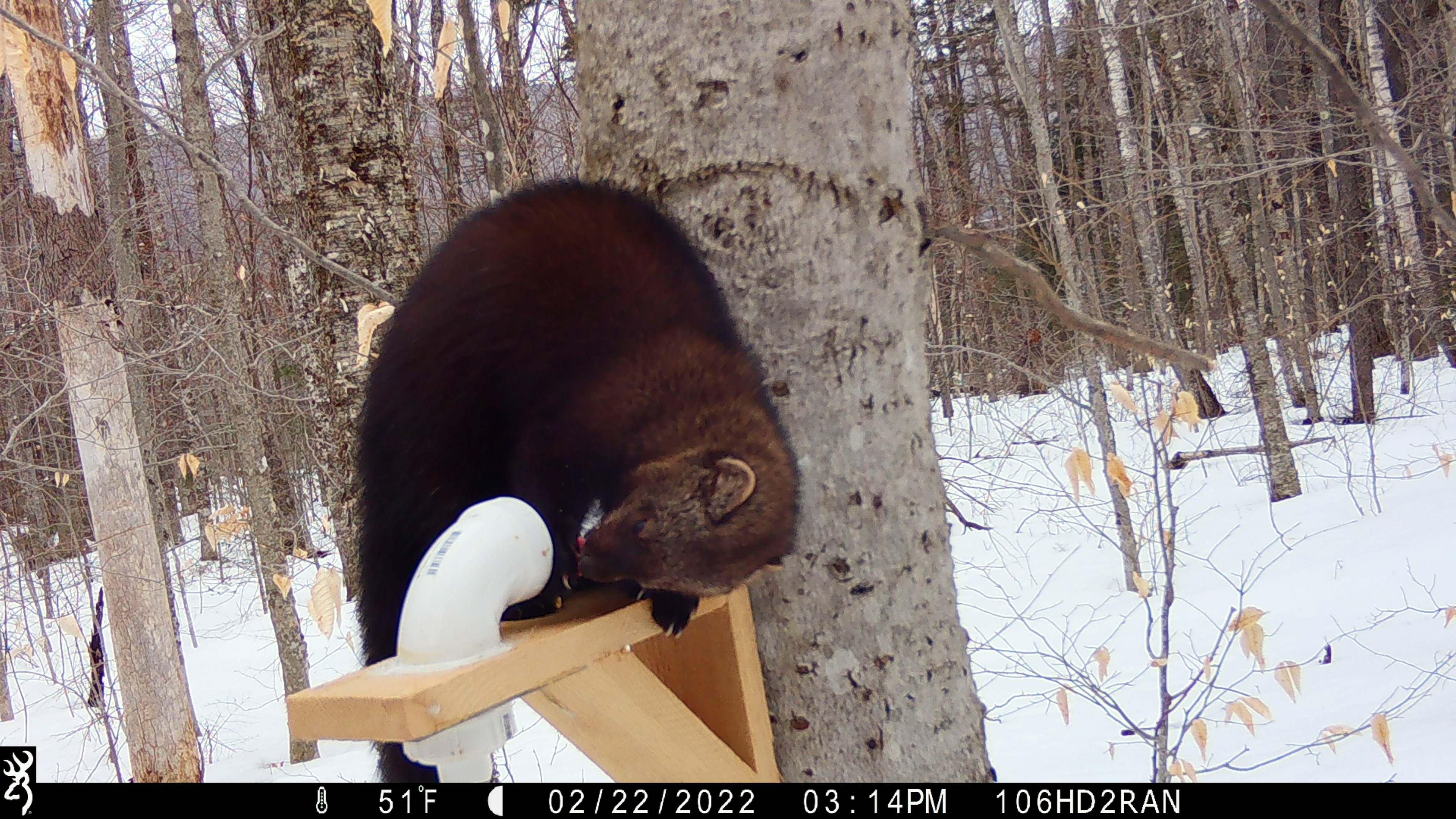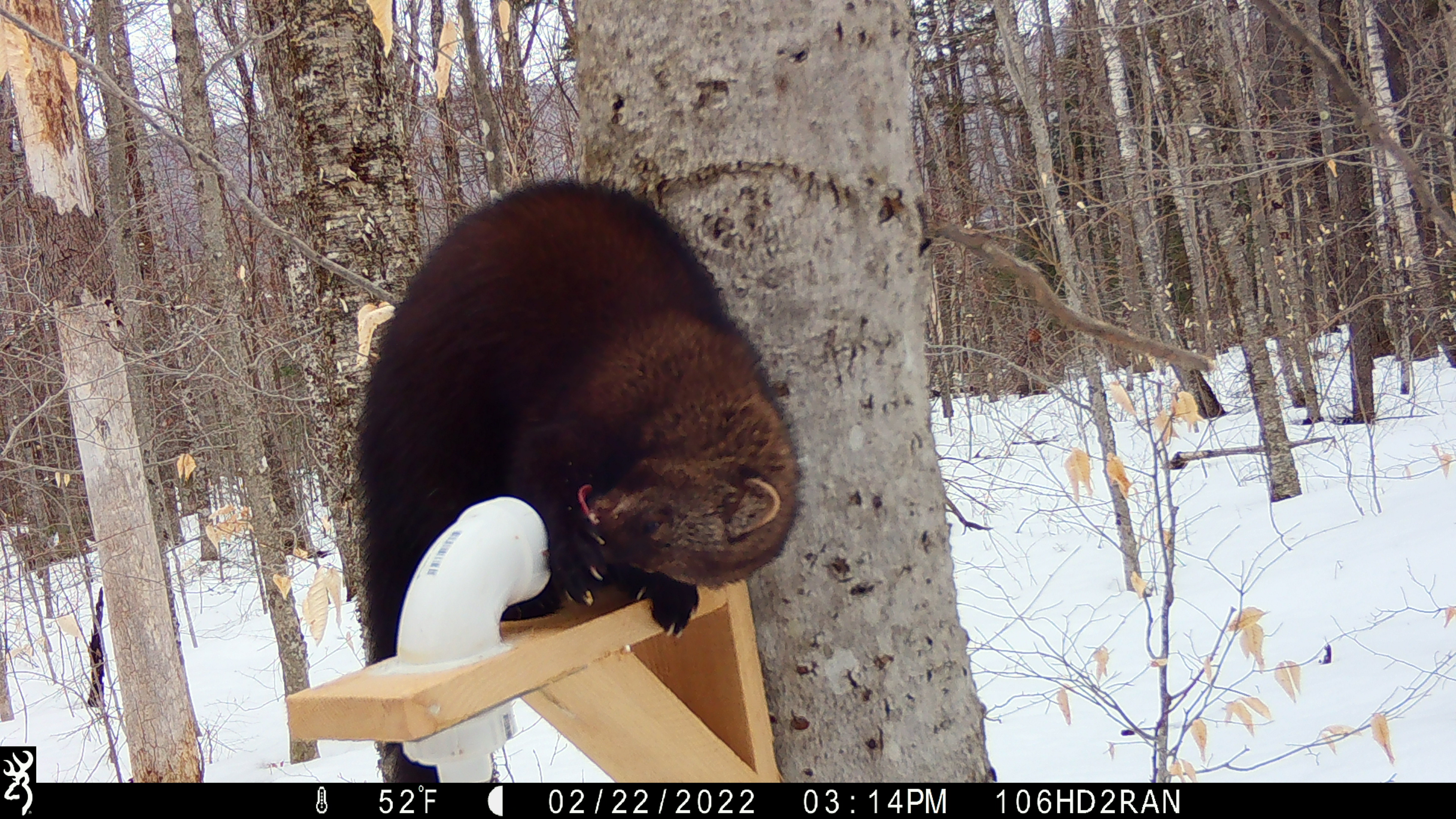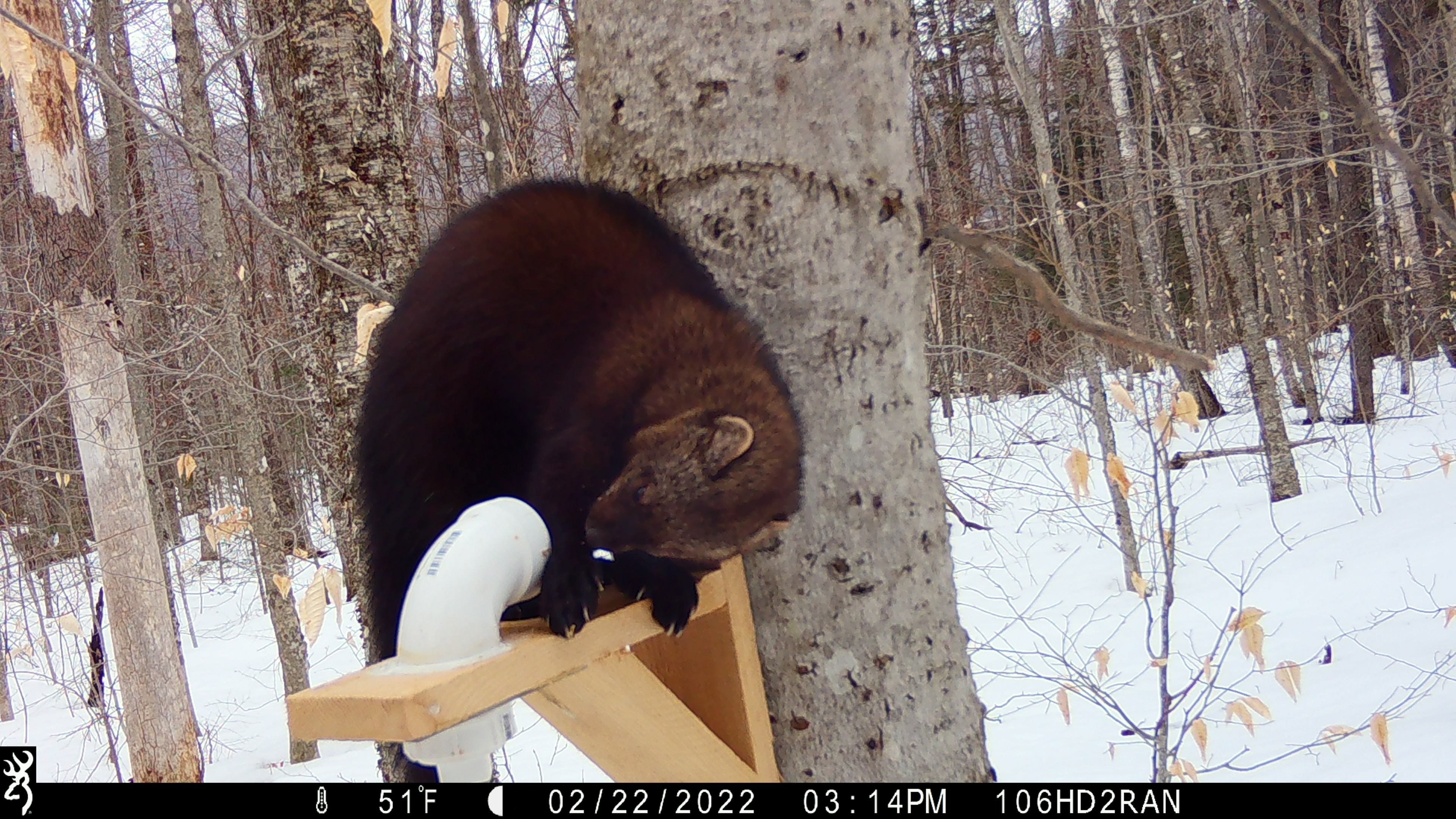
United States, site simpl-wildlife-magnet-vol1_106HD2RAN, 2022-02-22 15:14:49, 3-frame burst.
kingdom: Animalia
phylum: Chordata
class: Mammalia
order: Carnivora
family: Mustelidae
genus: Pekania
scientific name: Pekania pennanti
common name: fisher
Fisher (Pekania pennanti).